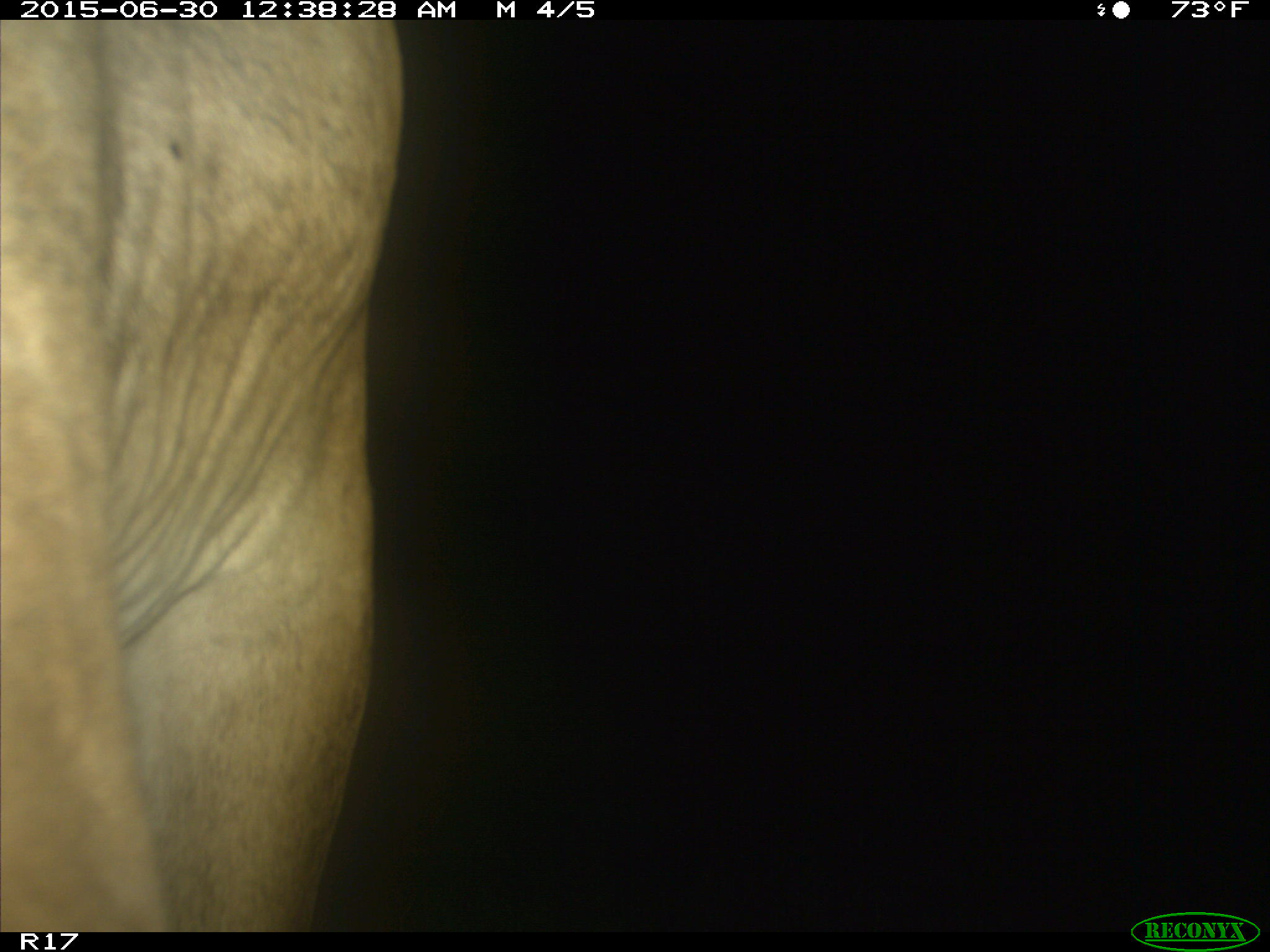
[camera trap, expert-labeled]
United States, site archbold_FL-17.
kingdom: Animalia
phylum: Chordata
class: Mammalia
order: Artiodactyla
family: Bovidae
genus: Bos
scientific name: Bos taurus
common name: domestic cow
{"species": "Bos taurus (domestic cow)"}